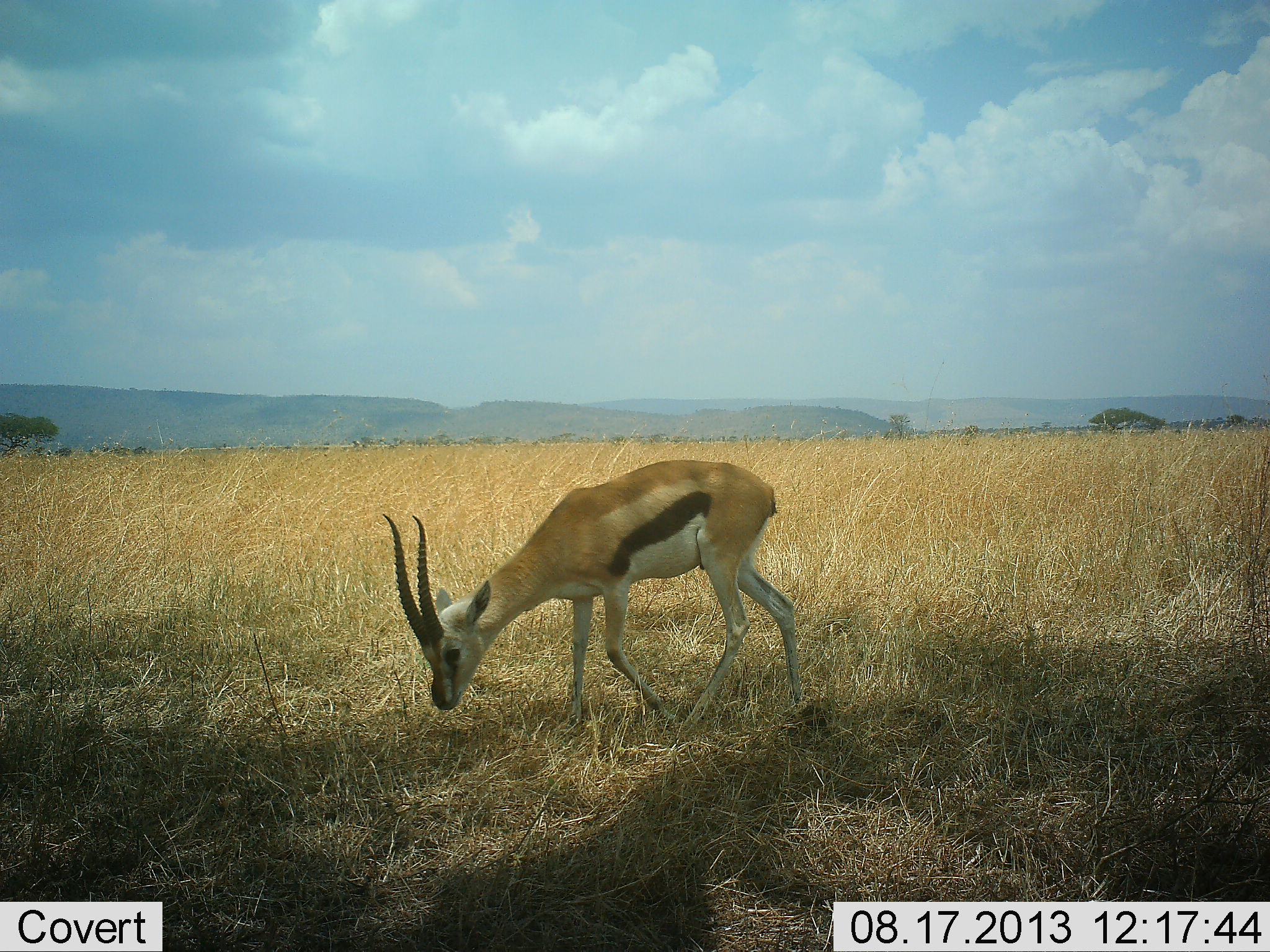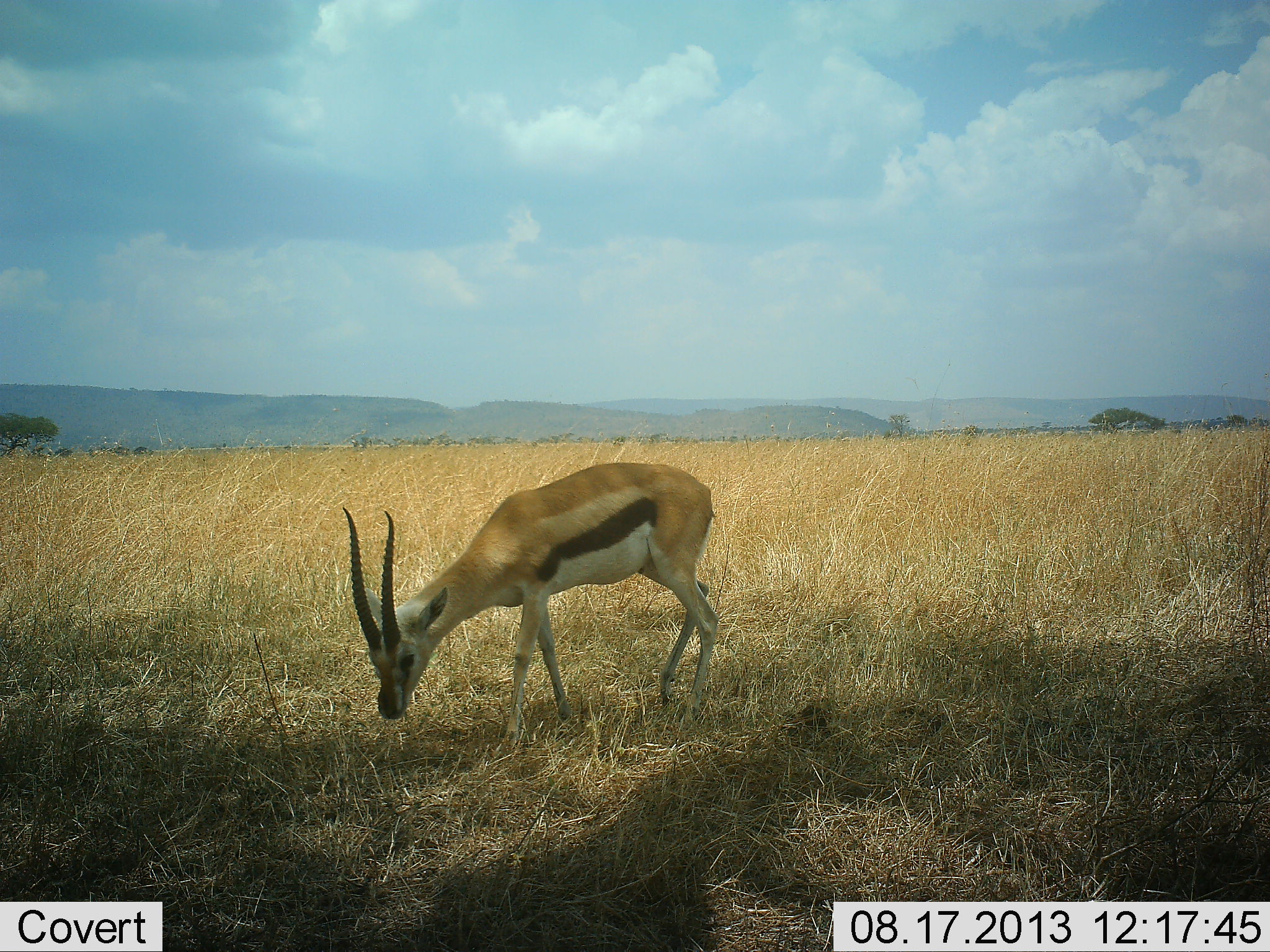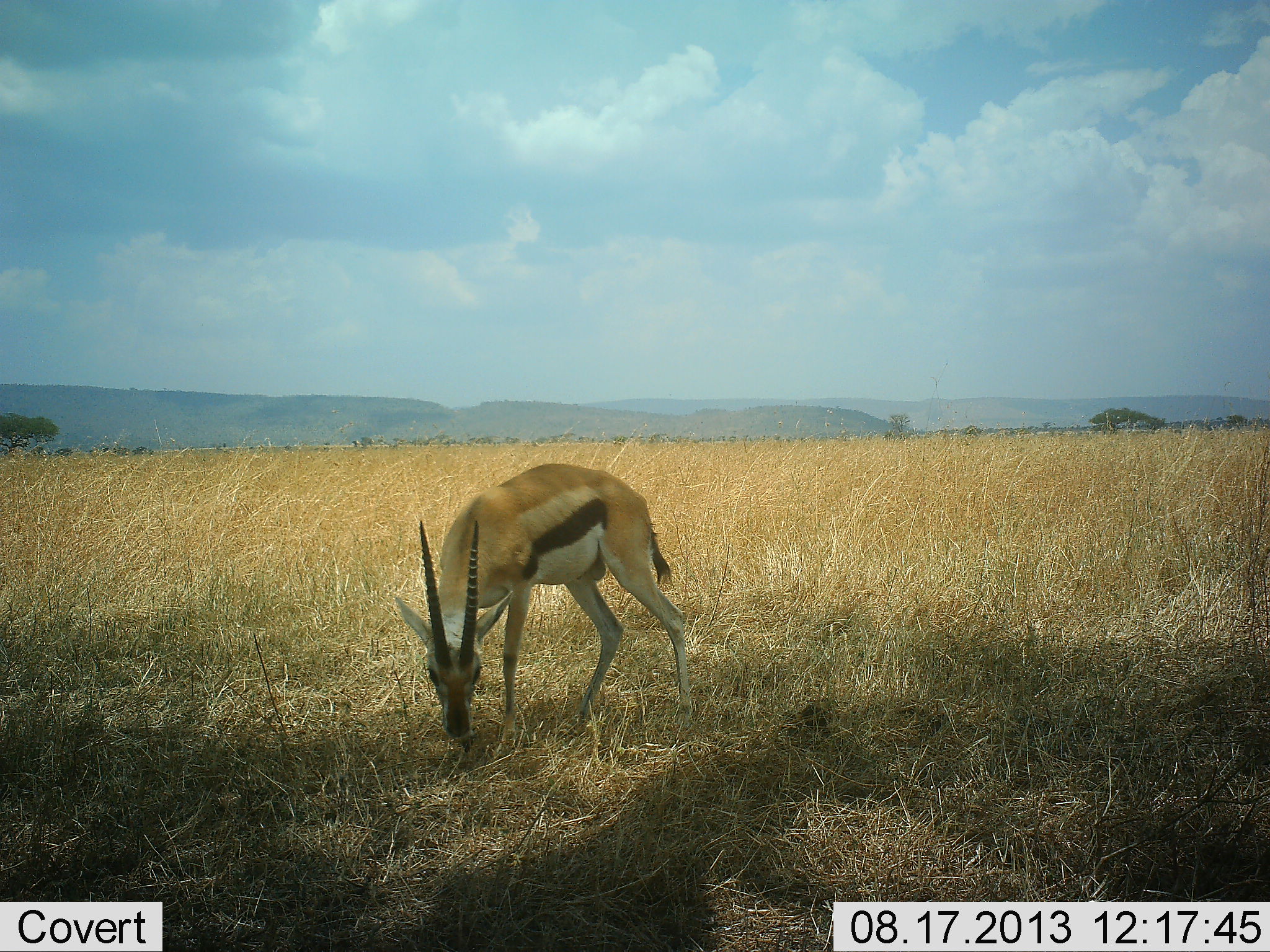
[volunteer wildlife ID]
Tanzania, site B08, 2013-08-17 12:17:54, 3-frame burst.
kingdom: Animalia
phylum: Chordata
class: Mammalia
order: Artiodactyla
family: Bovidae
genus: Eudorcas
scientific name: Eudorcas thomsonii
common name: thomson's gazelle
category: gazellethomsons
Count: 1.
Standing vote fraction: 10%.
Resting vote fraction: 0%.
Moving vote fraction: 40%.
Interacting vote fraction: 0%.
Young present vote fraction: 0%.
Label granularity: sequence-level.